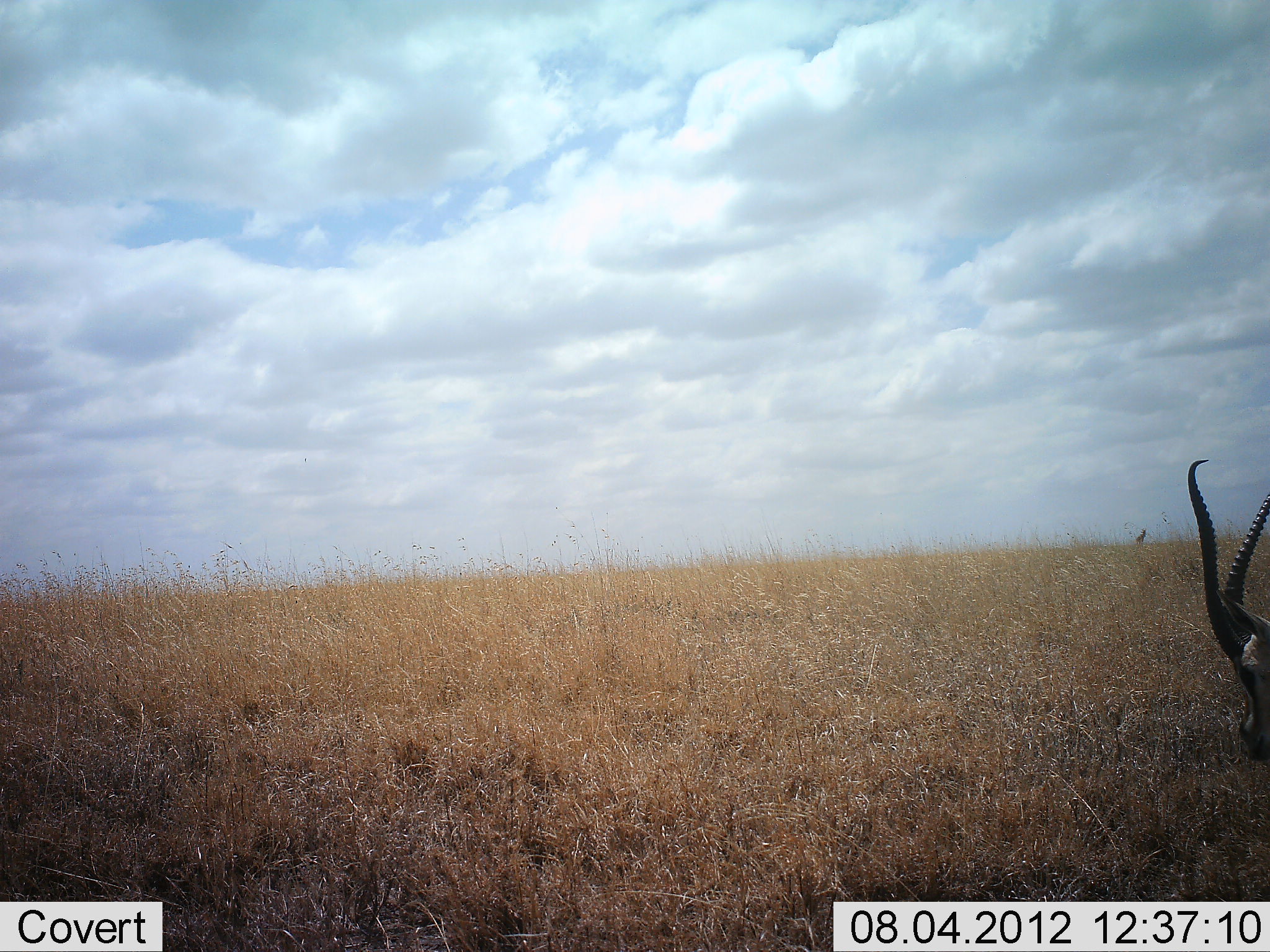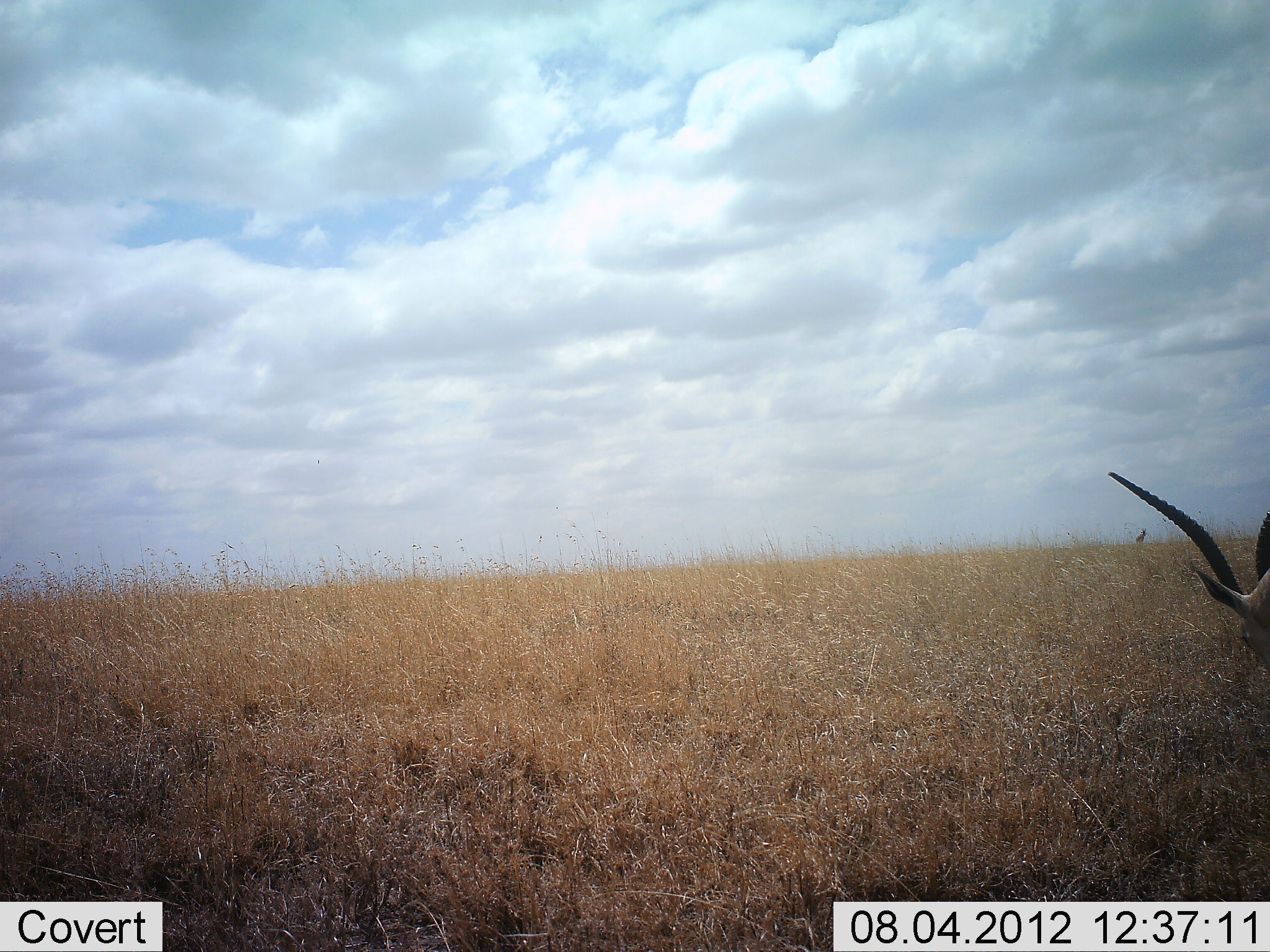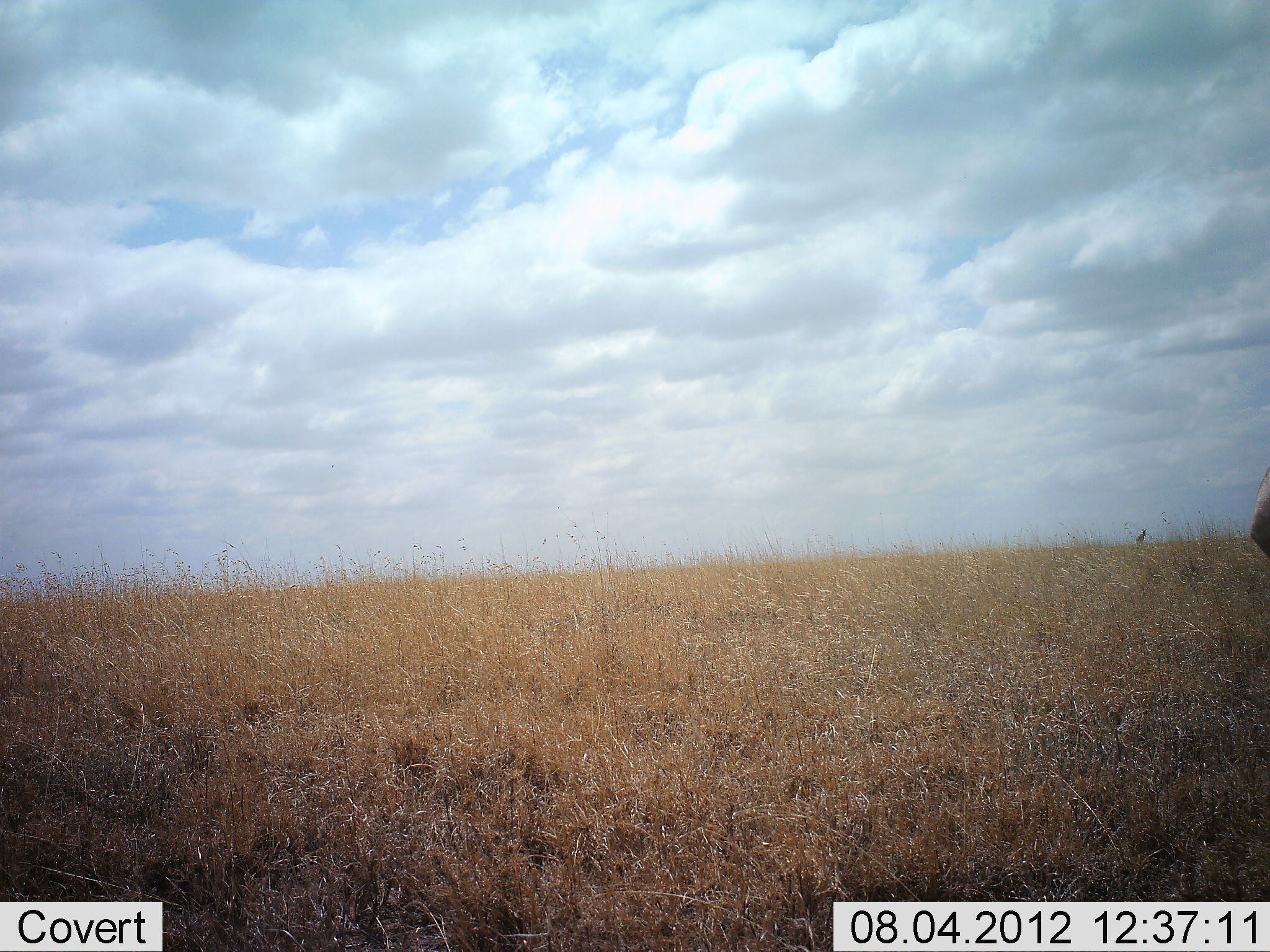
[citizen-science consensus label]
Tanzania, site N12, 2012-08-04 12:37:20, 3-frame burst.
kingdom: Animalia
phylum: Chordata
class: Mammalia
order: Artiodactyla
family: Bovidae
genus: Nanger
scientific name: Nanger granti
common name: grant's gazelle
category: gazellegrants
Gazellegrants (grant's gazelle) (Nanger granti), count 1. Behavior (volunteer vote fractions): standing 50%, resting 0%, moving 10%, interacting 0%. Young present (vote fraction): 0%. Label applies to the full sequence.